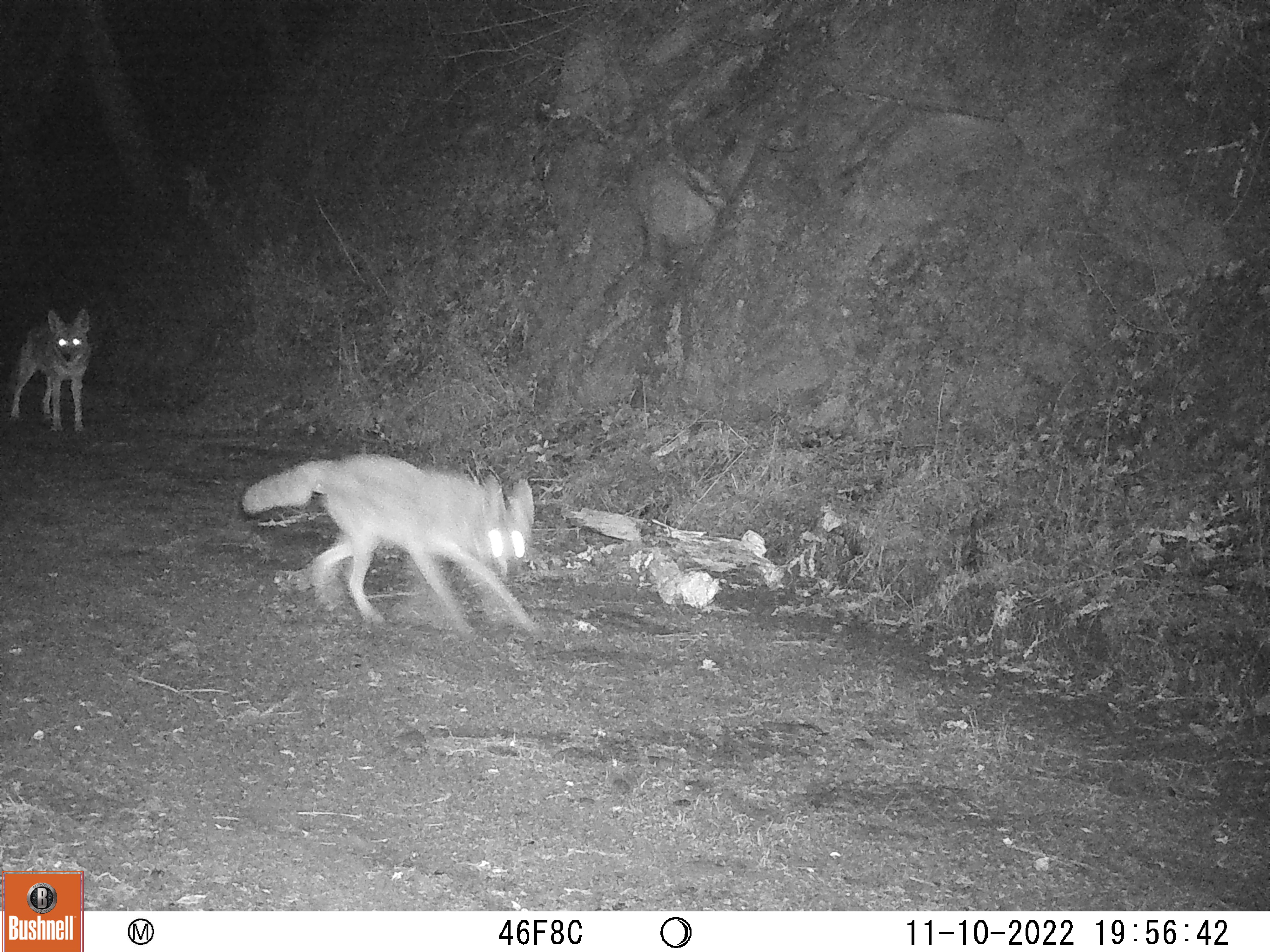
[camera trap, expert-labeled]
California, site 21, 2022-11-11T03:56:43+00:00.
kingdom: Animalia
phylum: Chordata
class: Mammalia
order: Carnivora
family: Canidae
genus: Canis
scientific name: Canis latrans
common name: coyote